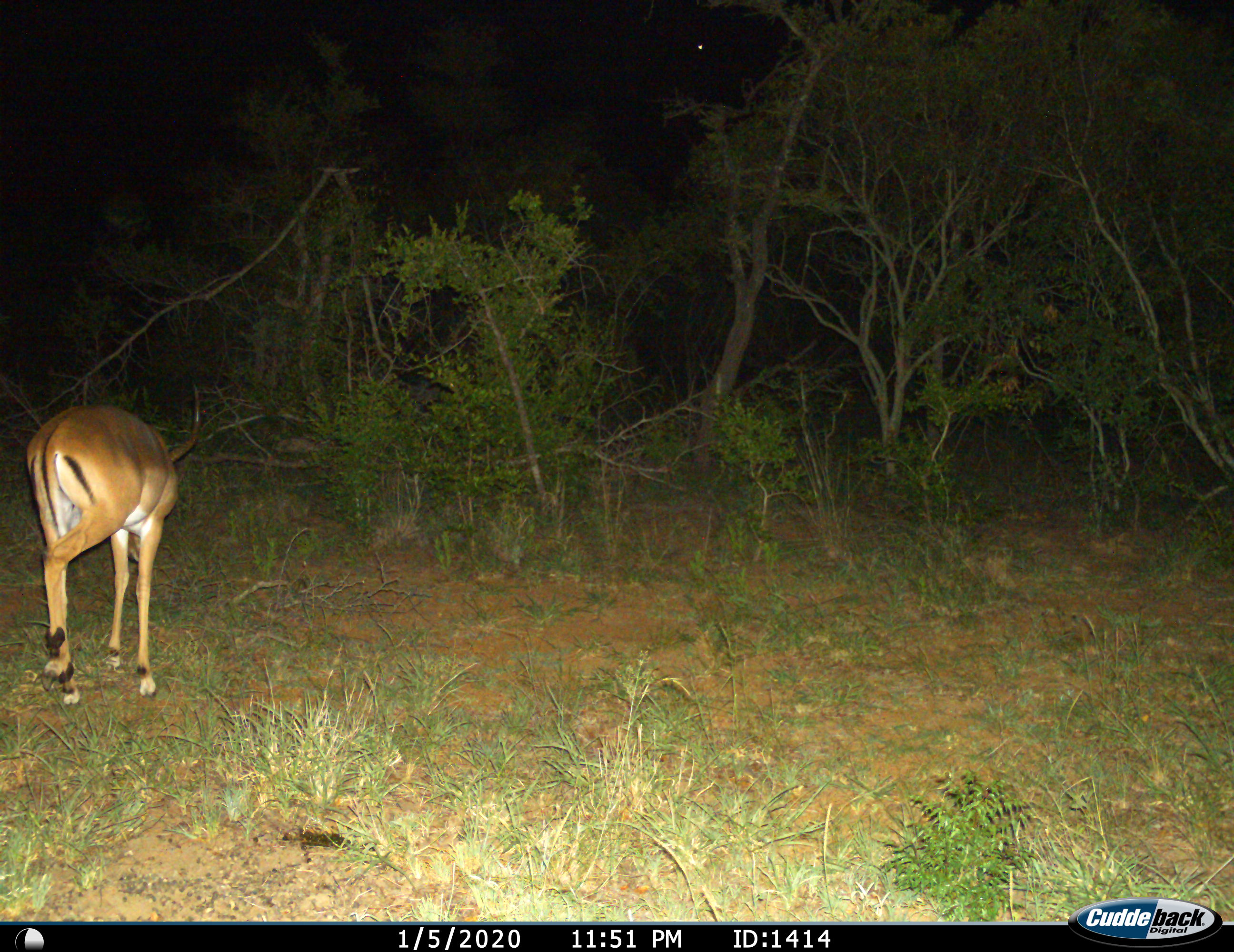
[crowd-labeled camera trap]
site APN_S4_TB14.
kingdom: Animalia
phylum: Chordata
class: Mammalia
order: Artiodactyla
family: Bovidae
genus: Aepyceros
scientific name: Aepyceros melampus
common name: impala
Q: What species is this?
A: Impala (Aepyceros melampus).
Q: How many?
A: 1.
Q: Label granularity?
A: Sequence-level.